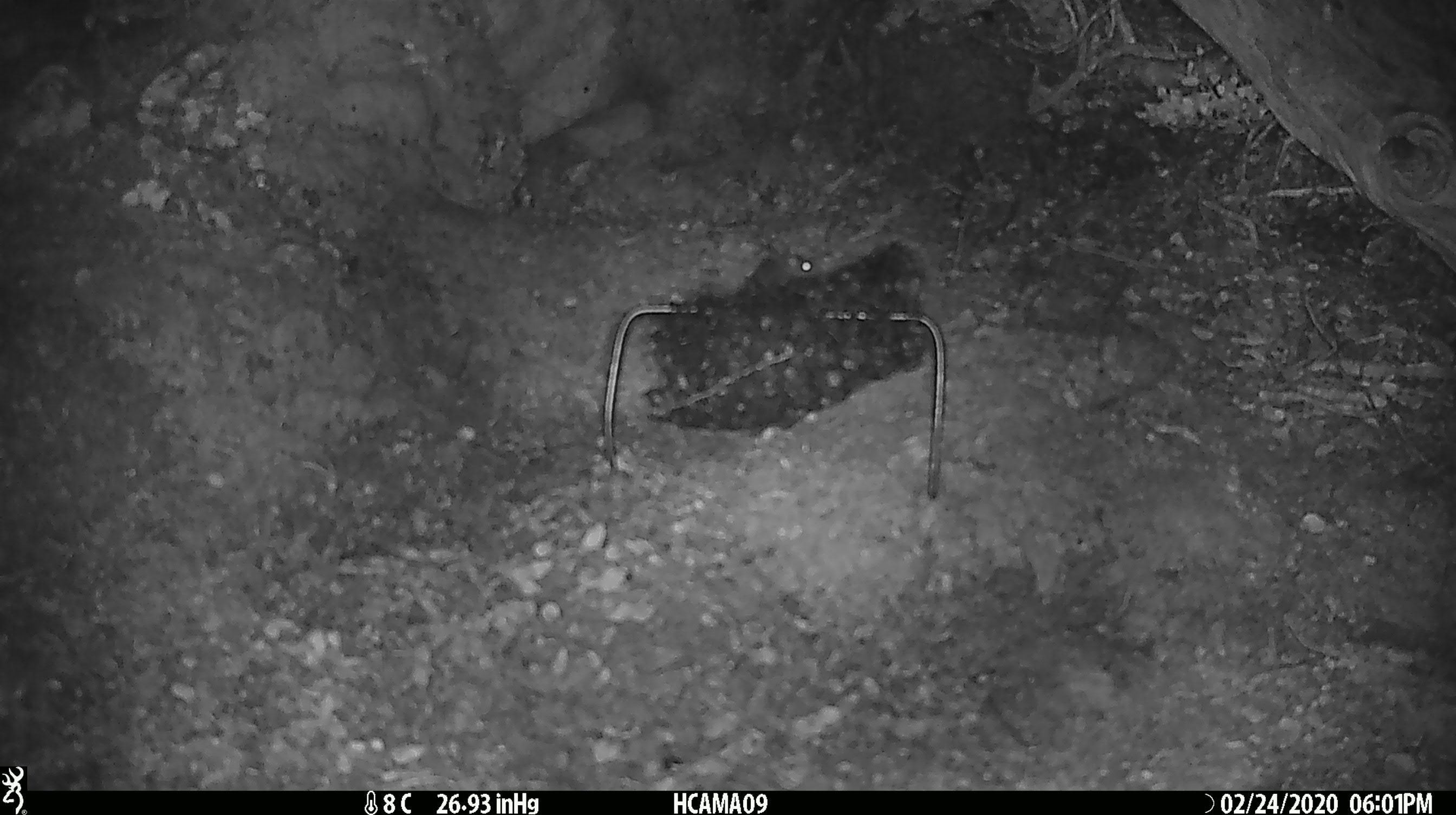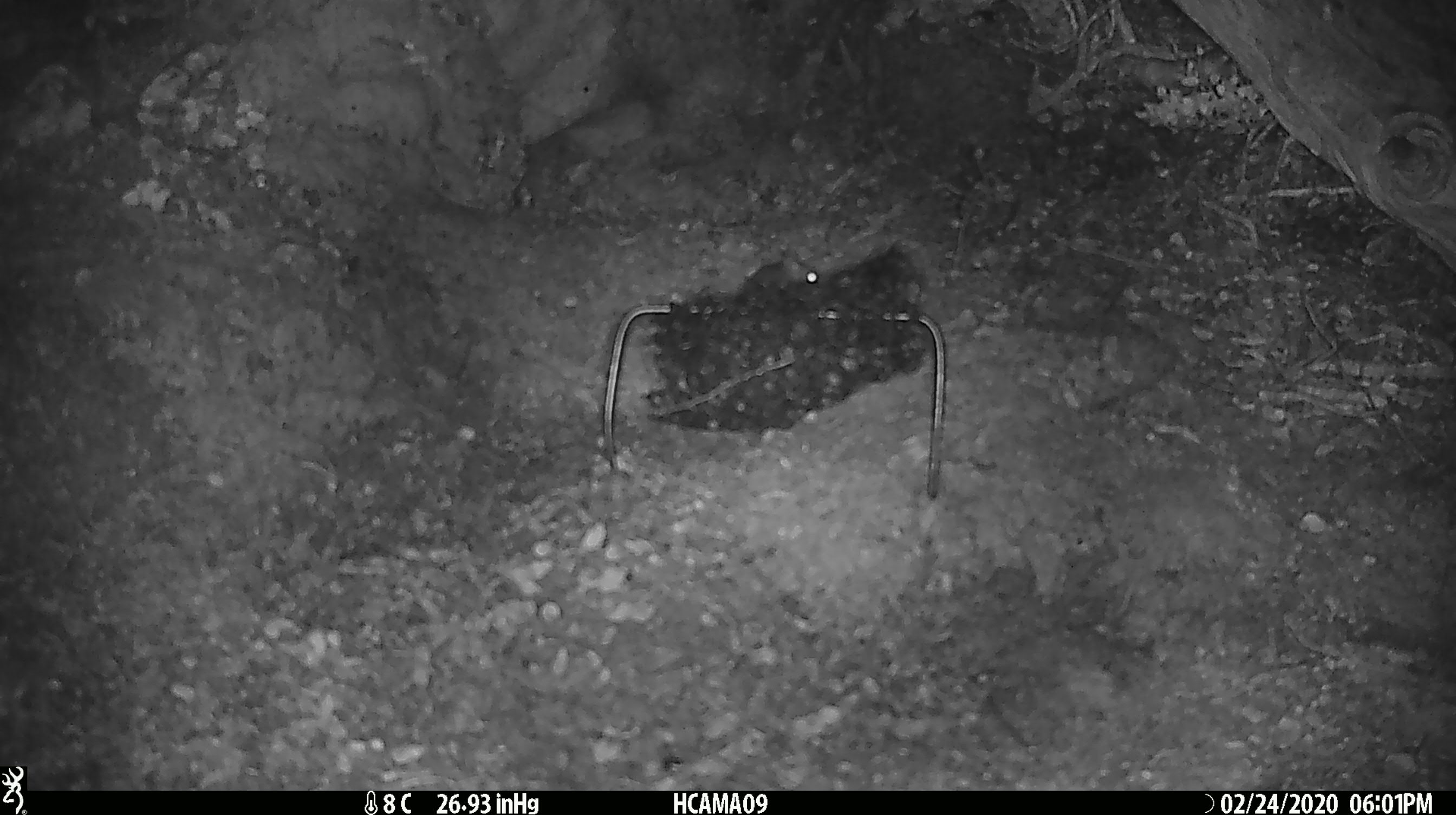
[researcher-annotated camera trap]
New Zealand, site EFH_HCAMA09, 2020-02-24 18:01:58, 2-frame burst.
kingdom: Animalia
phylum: Chordata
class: Mammalia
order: Rodentia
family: Muridae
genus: Mus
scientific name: Mus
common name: mouse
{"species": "mouse (Mus)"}